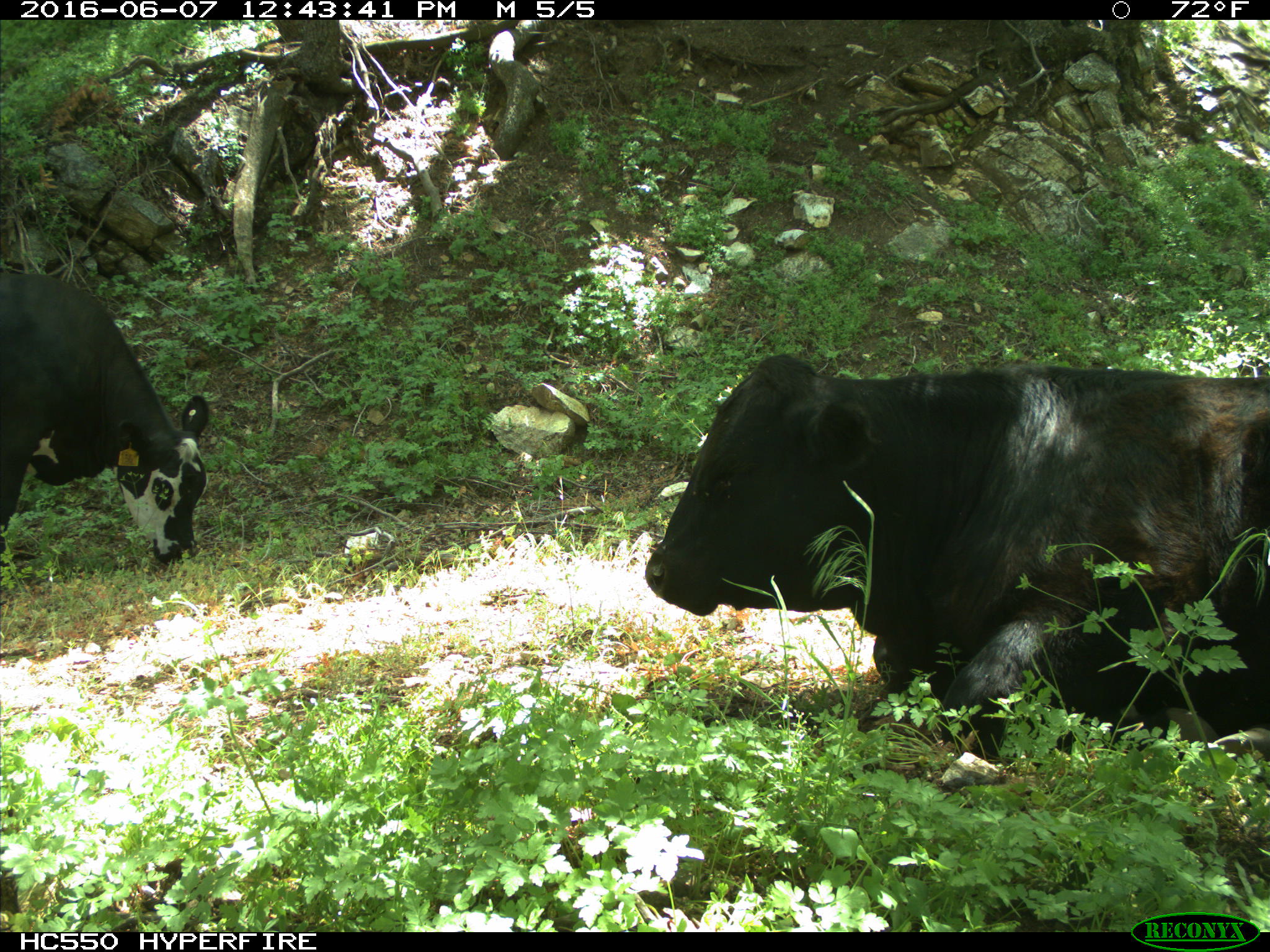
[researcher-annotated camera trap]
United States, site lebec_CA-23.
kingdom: Animalia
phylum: Chordata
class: Mammalia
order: Artiodactyla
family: Bovidae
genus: Bos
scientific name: Bos taurus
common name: domestic cow